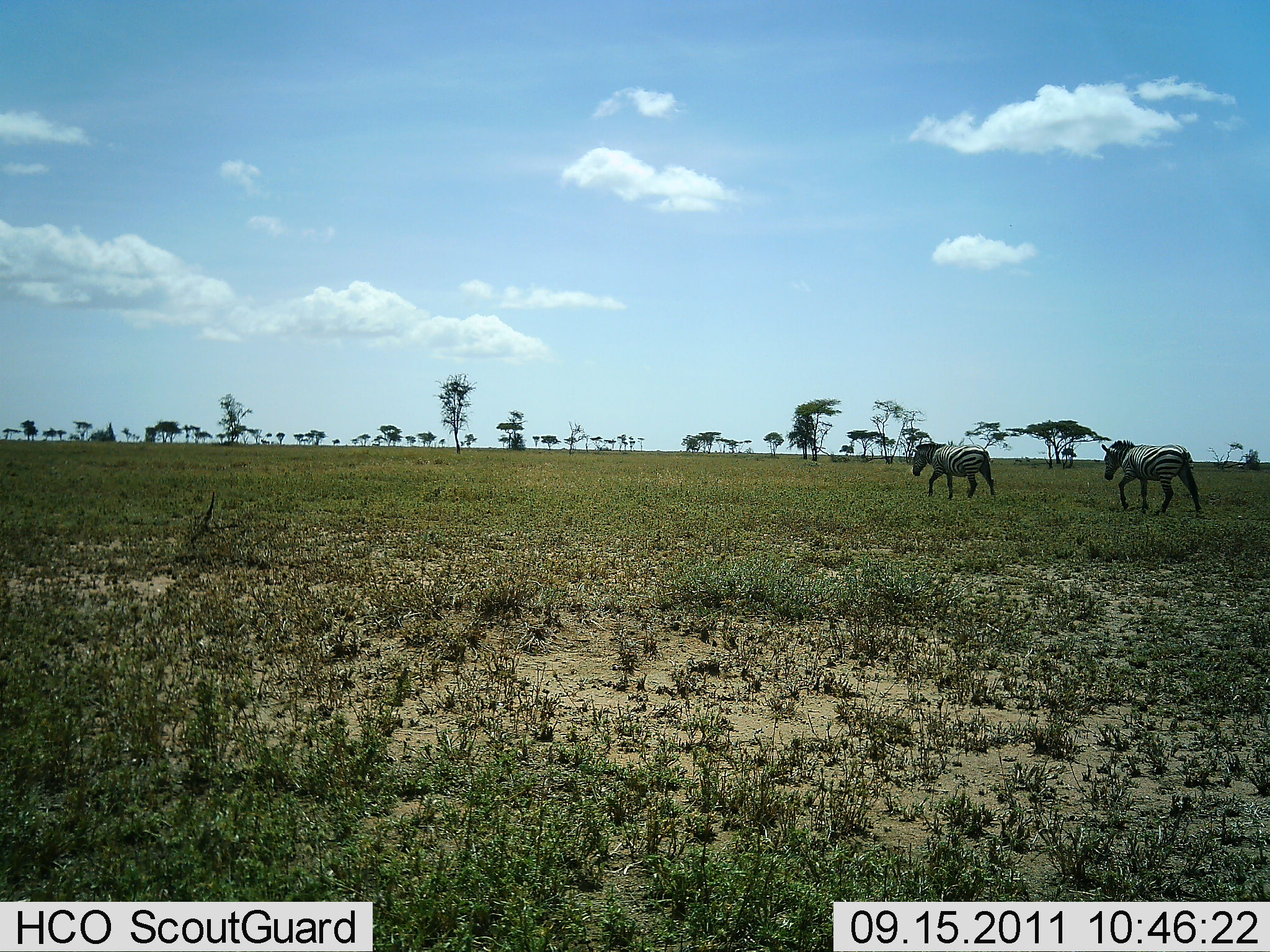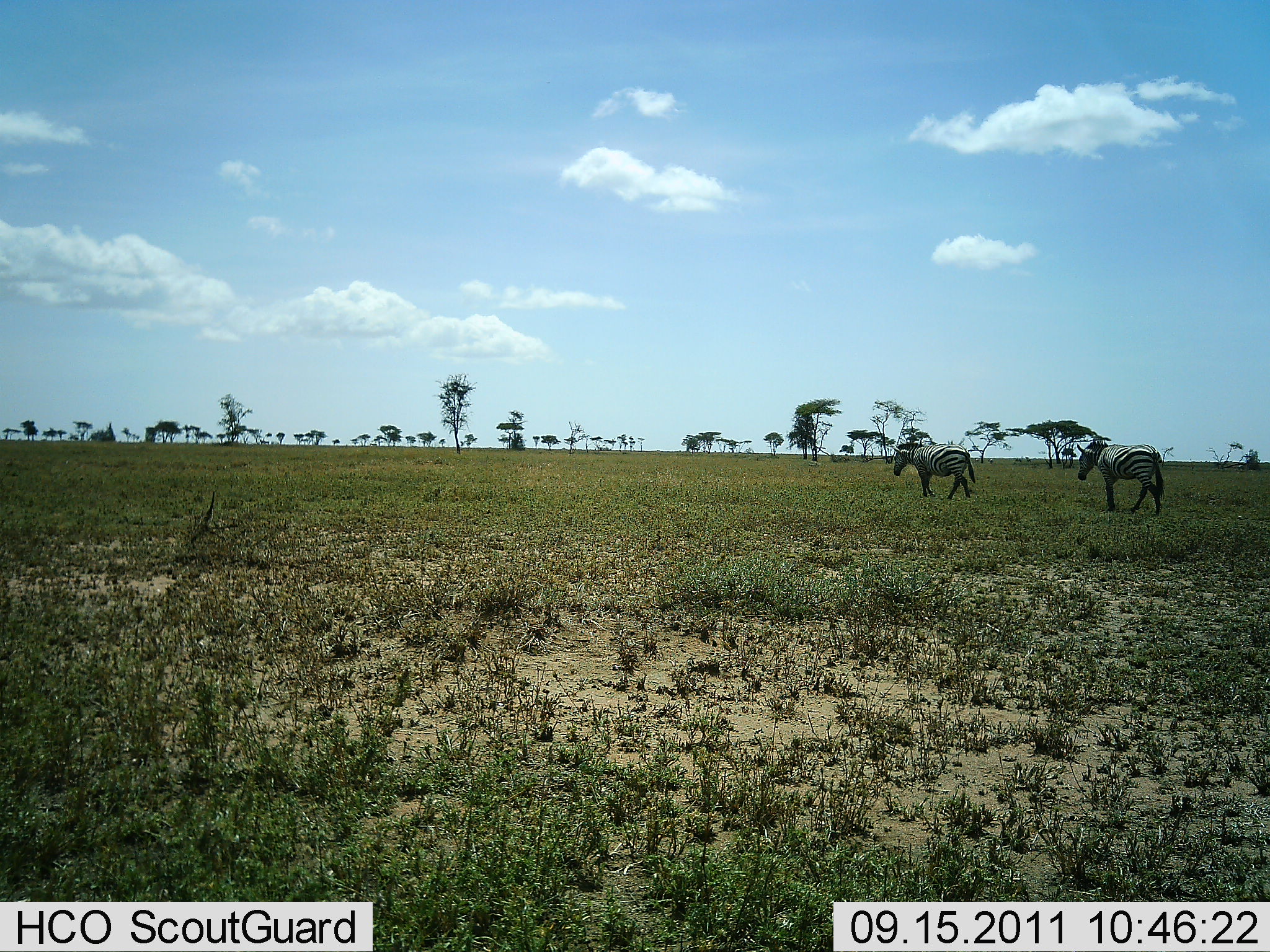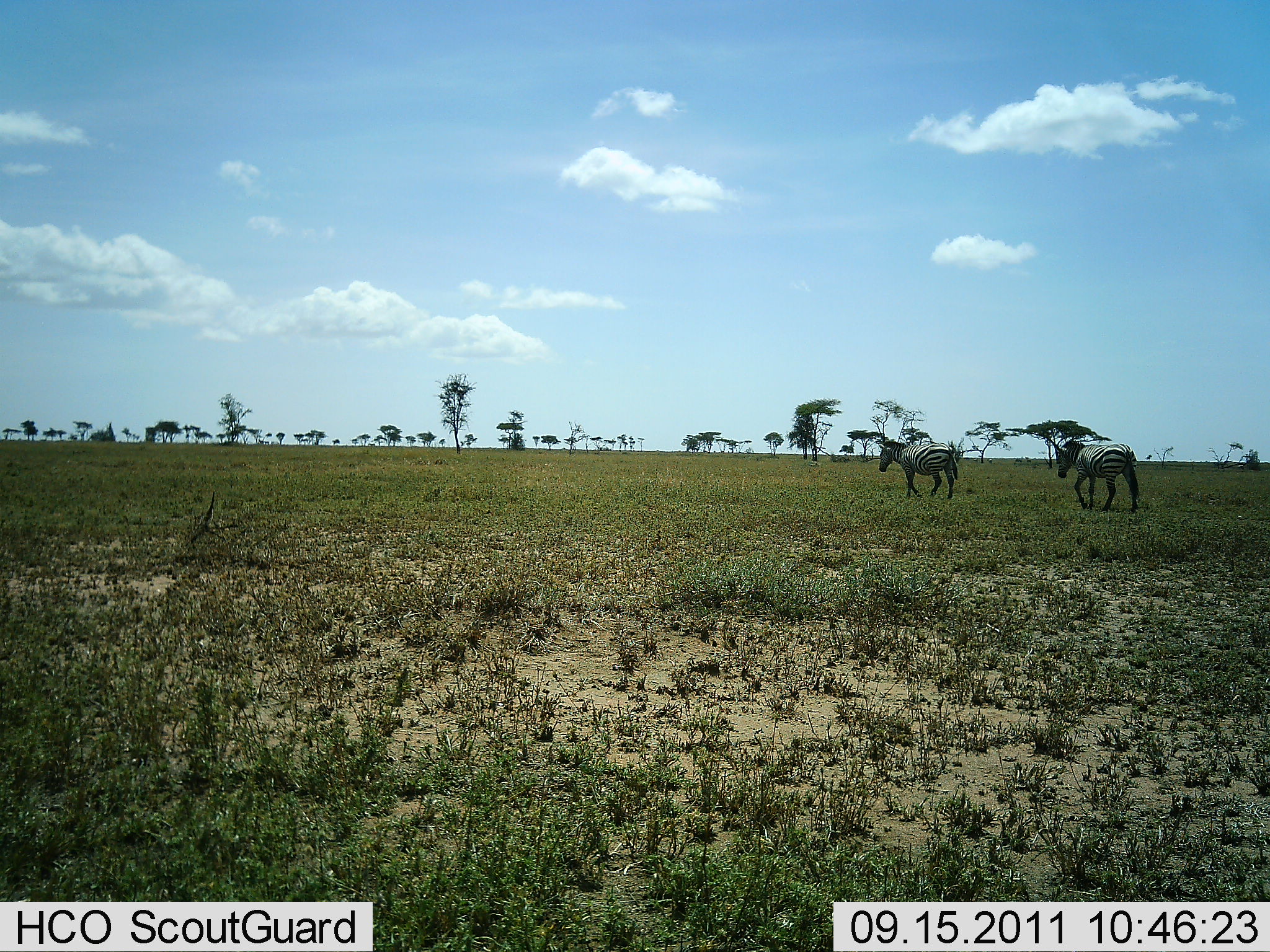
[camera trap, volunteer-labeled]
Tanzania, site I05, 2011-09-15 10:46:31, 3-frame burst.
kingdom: Animalia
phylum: Chordata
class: Mammalia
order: Perissodactyla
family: Equidae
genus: Equus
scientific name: Equus quagga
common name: plains zebra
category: zebra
Zebra (plains zebra) (Equus quagga), count 2. Behavior (volunteer vote fractions): standing 7%, resting 0%, moving 100%, interacting 0%. Young present (vote fraction): 0%. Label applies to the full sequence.